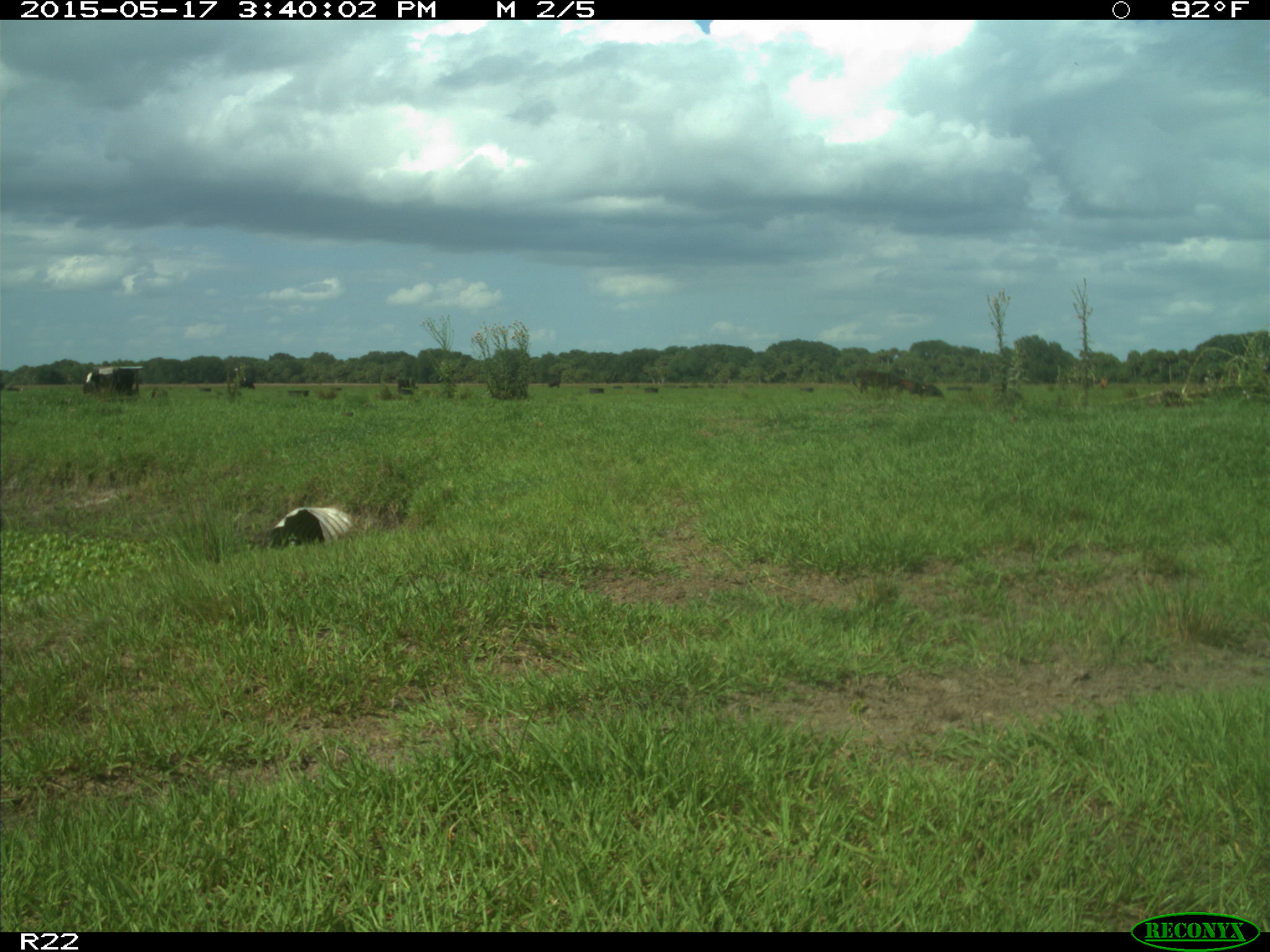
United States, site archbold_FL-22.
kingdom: Animalia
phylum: Chordata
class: Mammalia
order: Artiodactyla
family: Bovidae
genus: Bos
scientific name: Bos taurus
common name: domestic cow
Bos taurus (domestic cow).